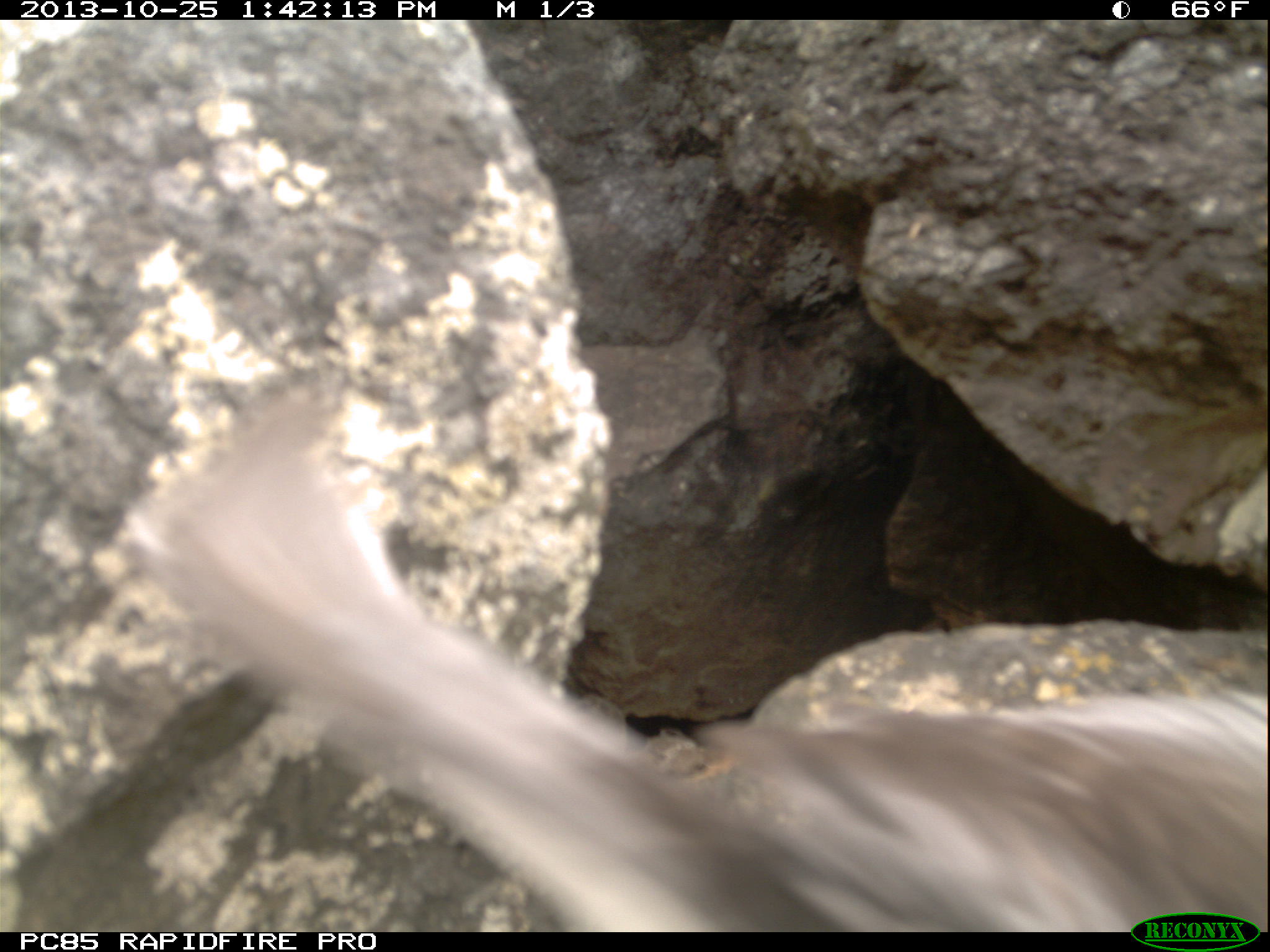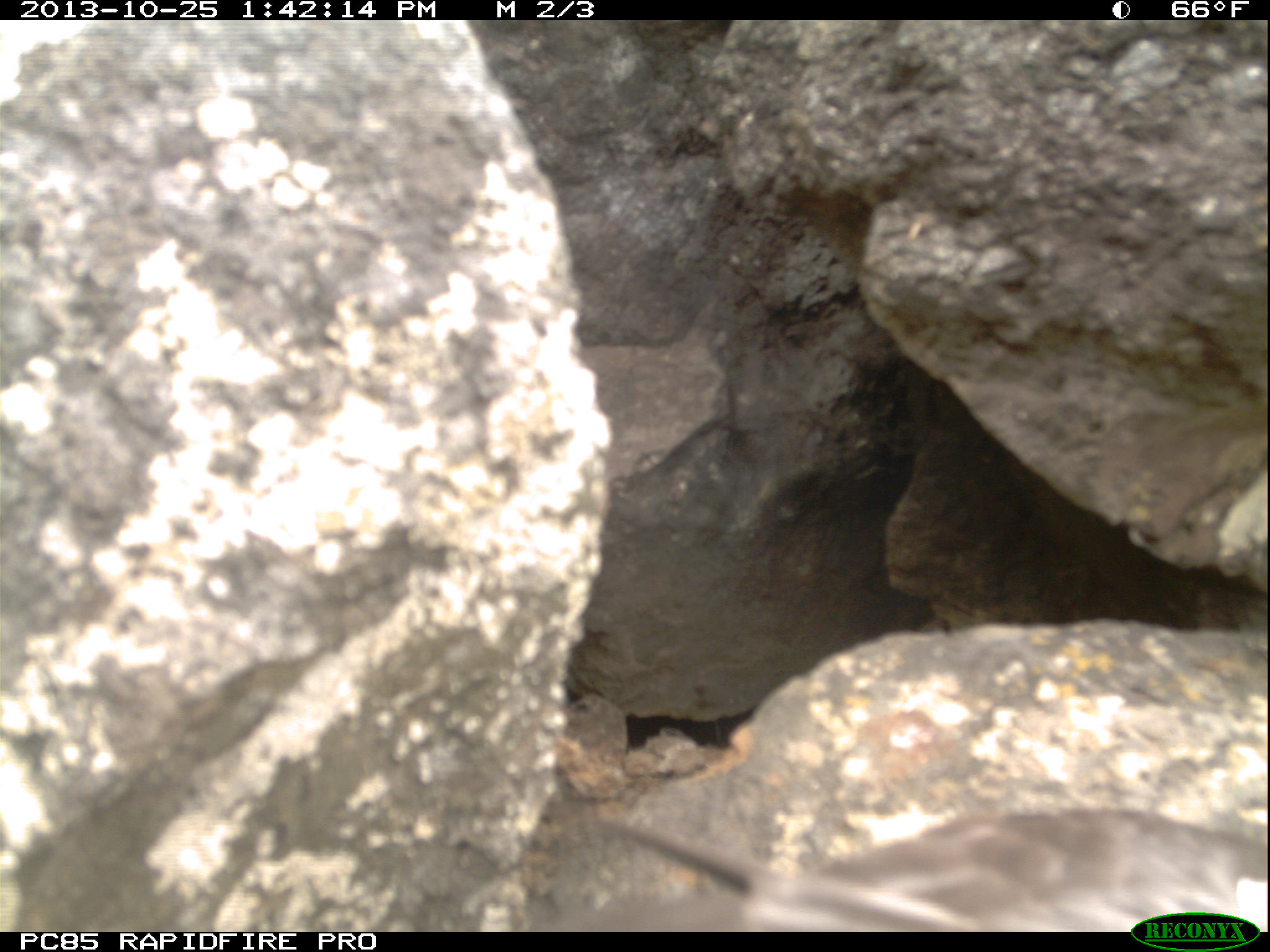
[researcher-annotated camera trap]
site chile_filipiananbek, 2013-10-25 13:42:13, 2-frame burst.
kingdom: Animalia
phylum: Chordata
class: Aves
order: Procellariiformes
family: Procellariidae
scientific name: Procellariidae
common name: petrel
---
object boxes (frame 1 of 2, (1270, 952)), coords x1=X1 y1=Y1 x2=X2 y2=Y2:
petrel: x1=96 y1=402 x2=1262 y2=933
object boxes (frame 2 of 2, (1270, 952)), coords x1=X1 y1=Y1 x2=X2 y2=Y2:
petrel: x1=578 y1=803 x2=1264 y2=934